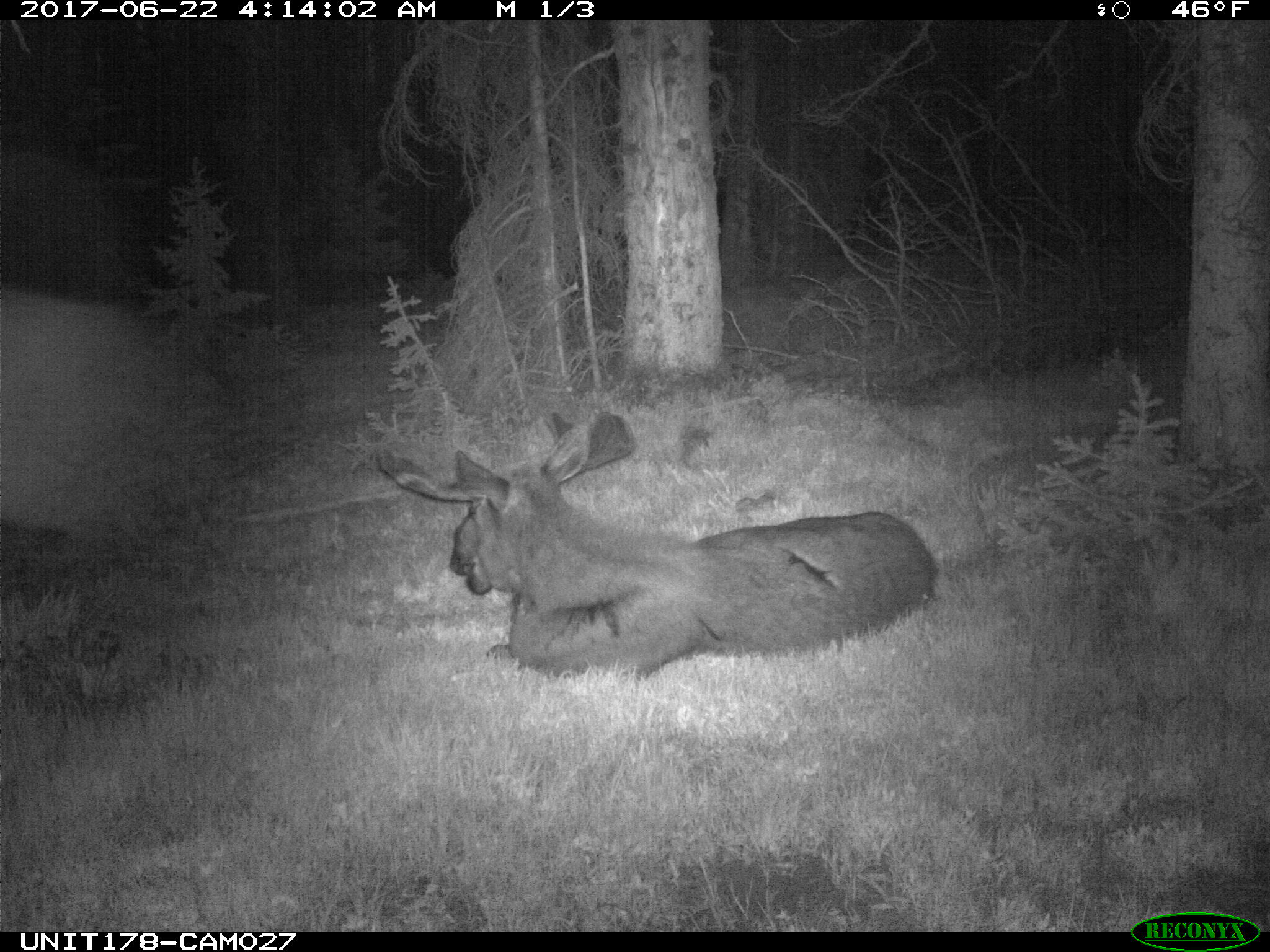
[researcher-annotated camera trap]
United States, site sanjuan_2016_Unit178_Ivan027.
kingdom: Animalia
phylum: Chordata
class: Mammalia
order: Artiodactyla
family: Cervidae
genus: Alces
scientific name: Alces alces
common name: moose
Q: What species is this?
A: Alces alces (moose).